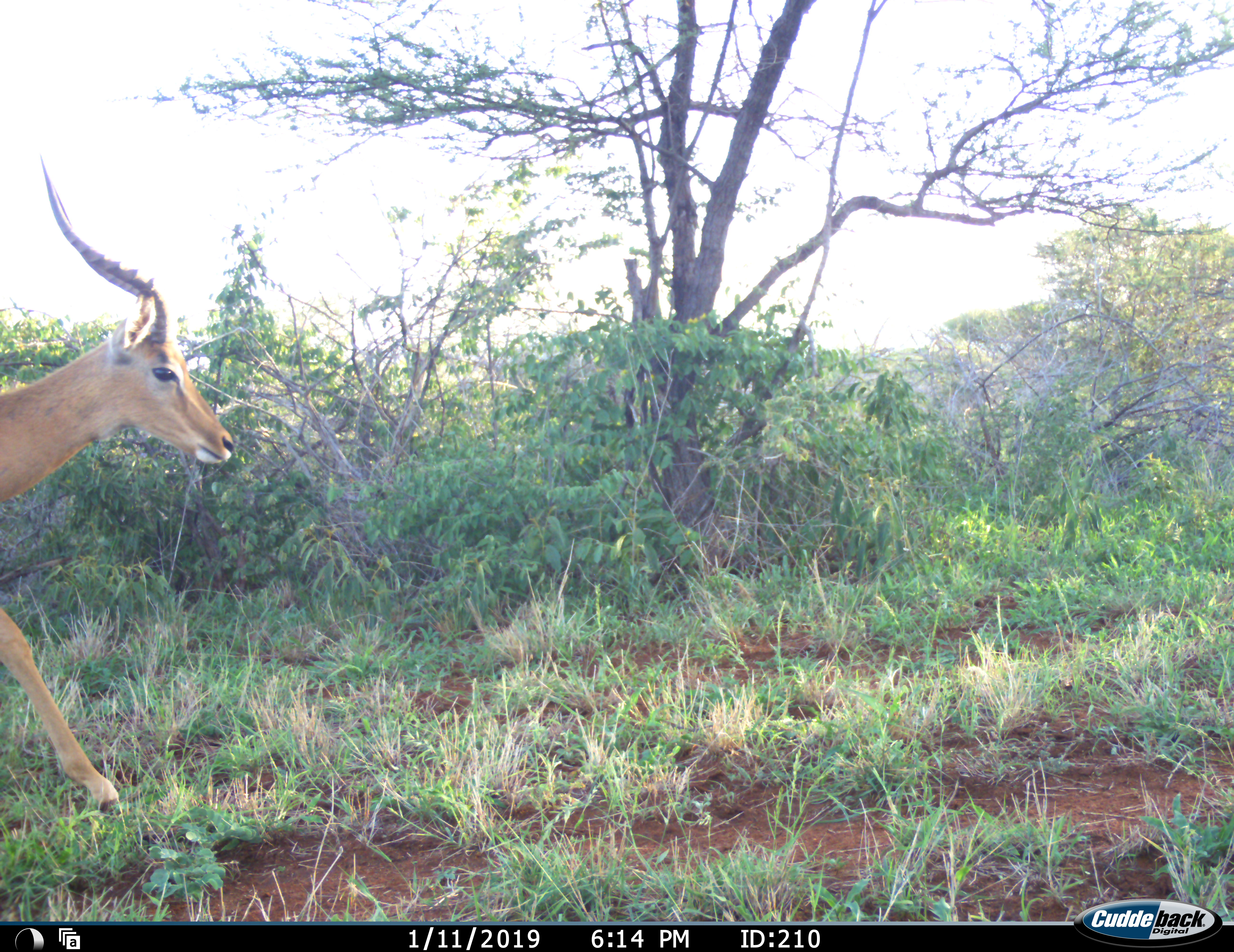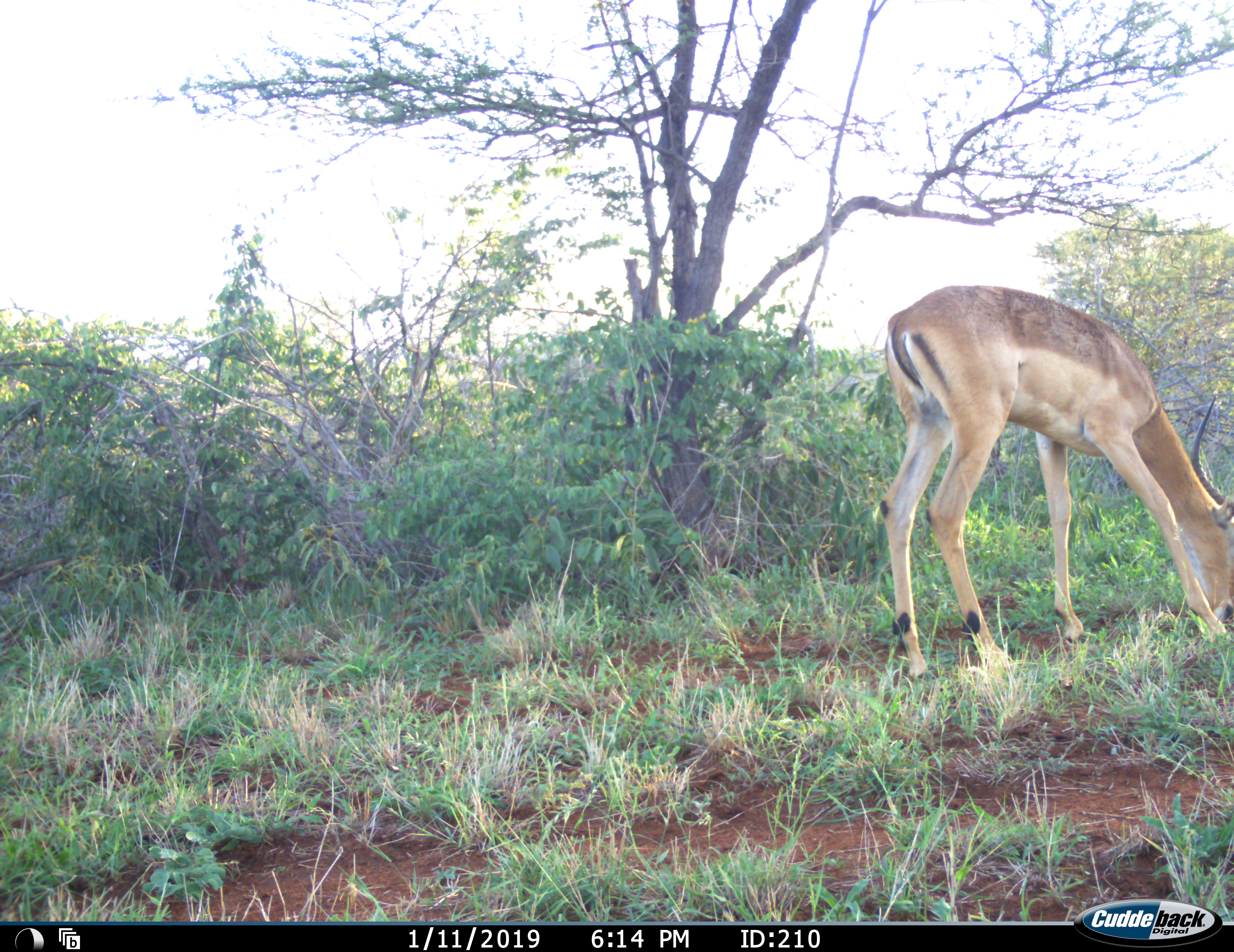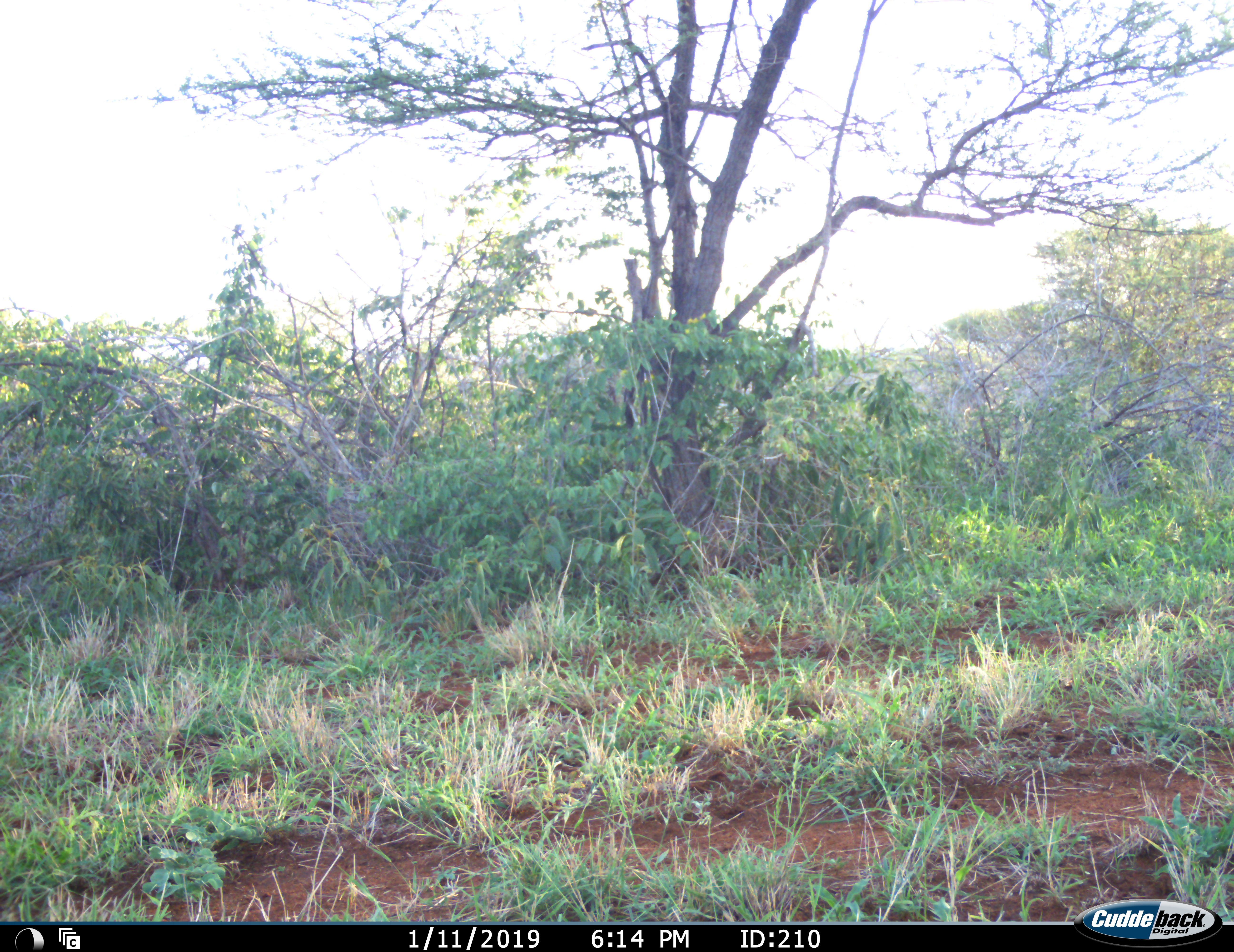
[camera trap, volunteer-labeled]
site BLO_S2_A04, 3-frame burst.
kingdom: Animalia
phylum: Chordata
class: Mammalia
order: Artiodactyla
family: Bovidae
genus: Aepyceros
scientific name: Aepyceros melampus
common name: impala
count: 1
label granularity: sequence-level